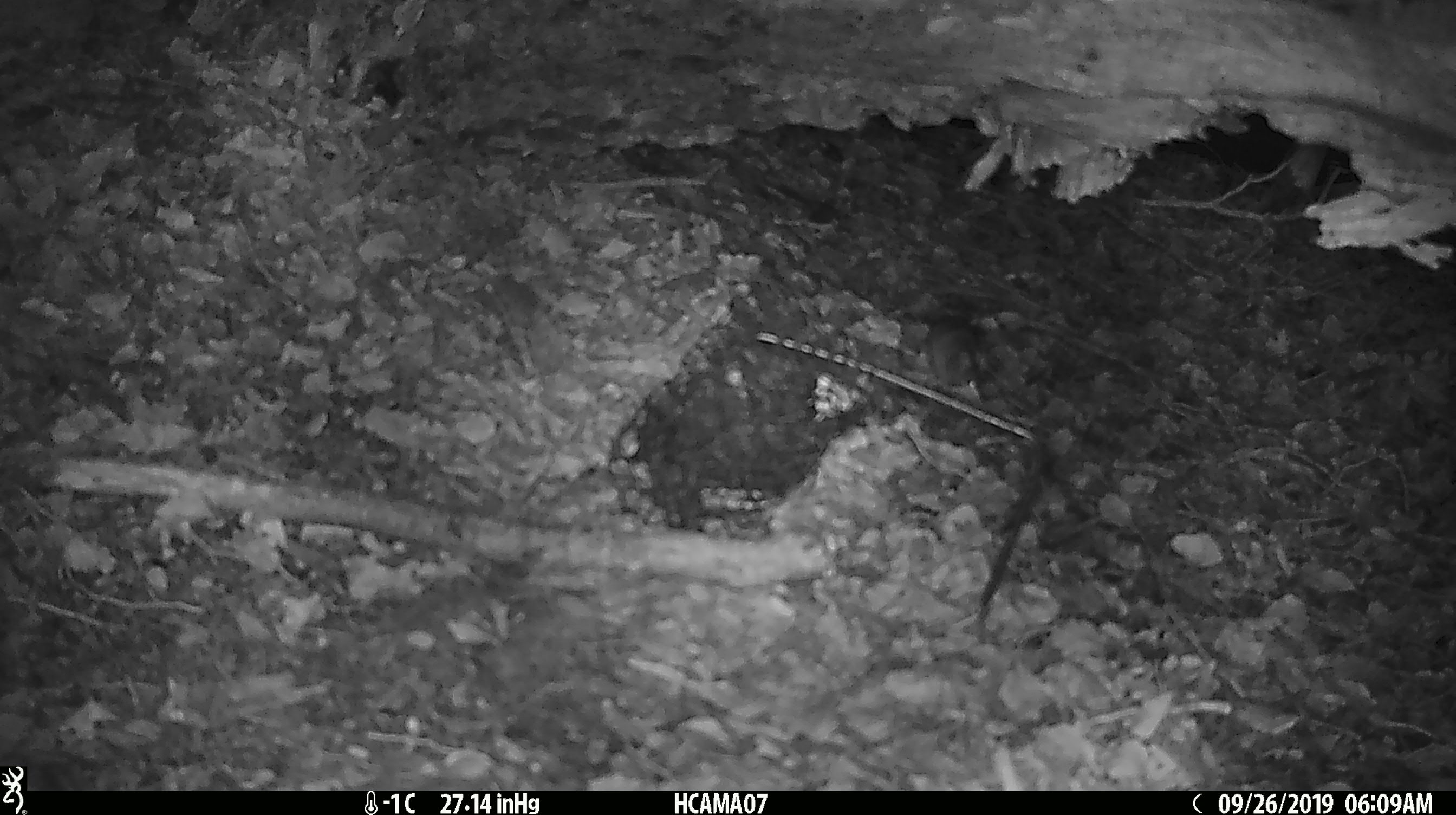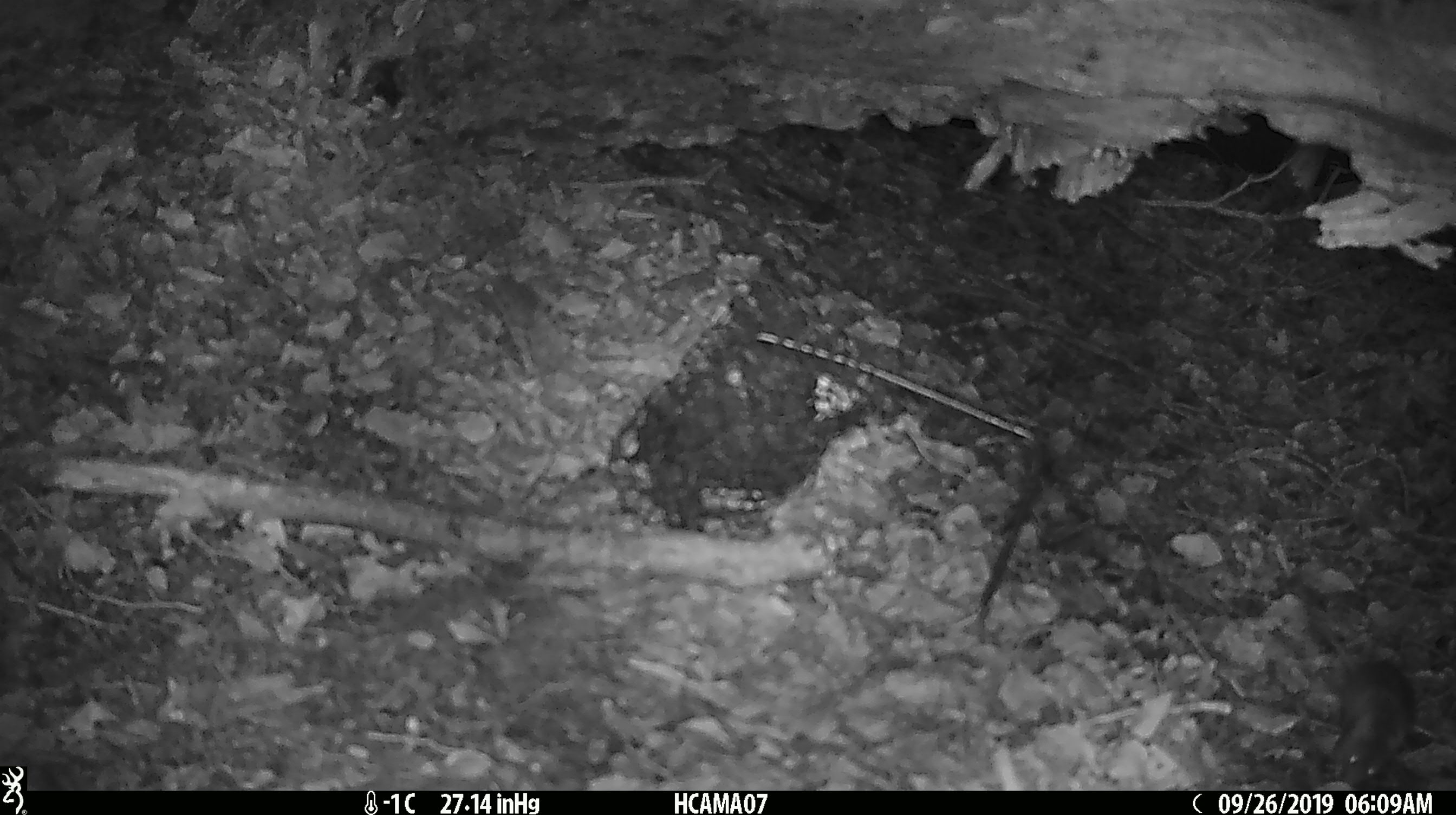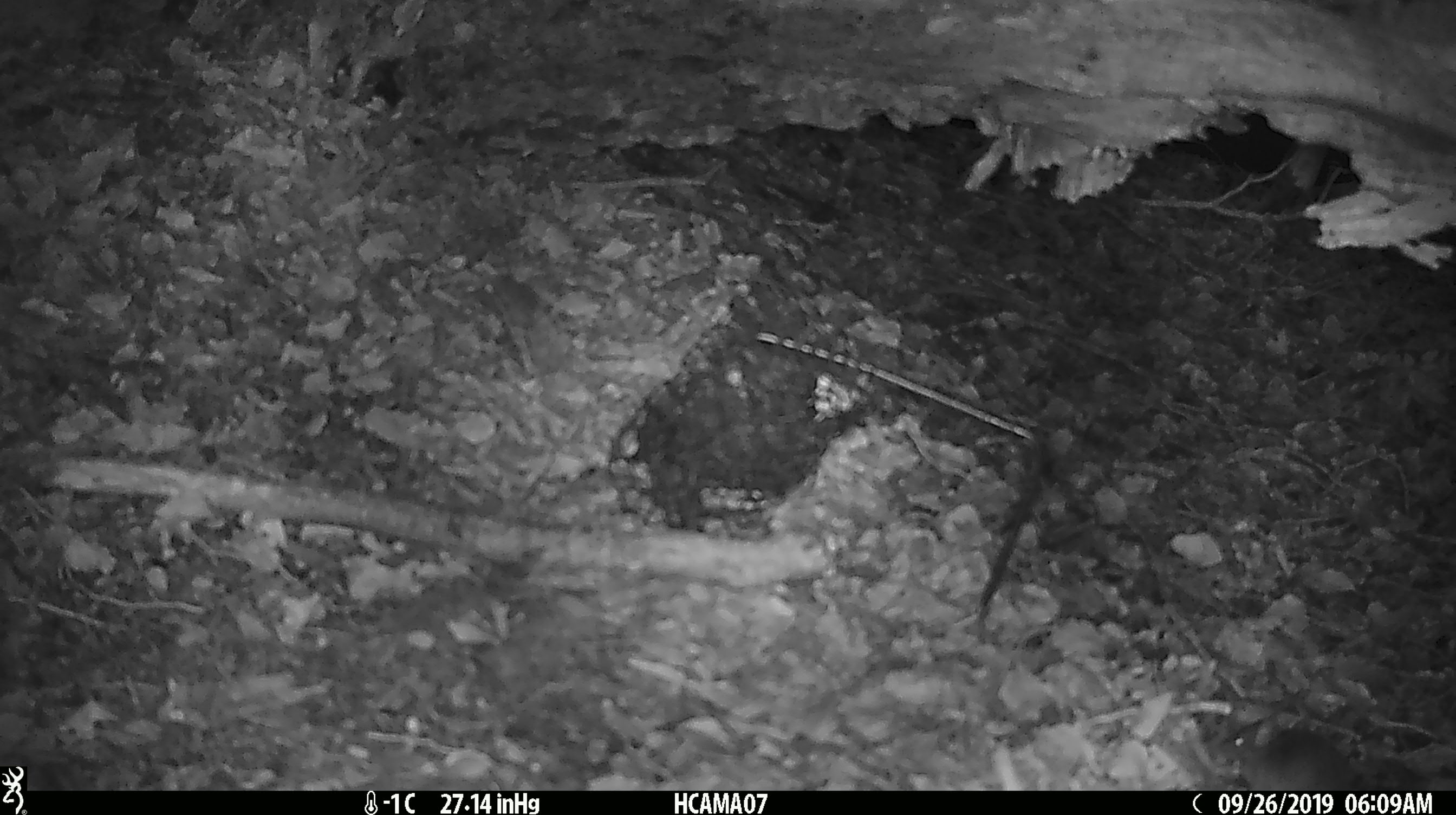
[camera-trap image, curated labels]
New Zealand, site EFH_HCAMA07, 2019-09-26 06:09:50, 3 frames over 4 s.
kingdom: Animalia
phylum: Chordata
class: Mammalia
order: Rodentia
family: Muridae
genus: Mus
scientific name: Mus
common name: mouse